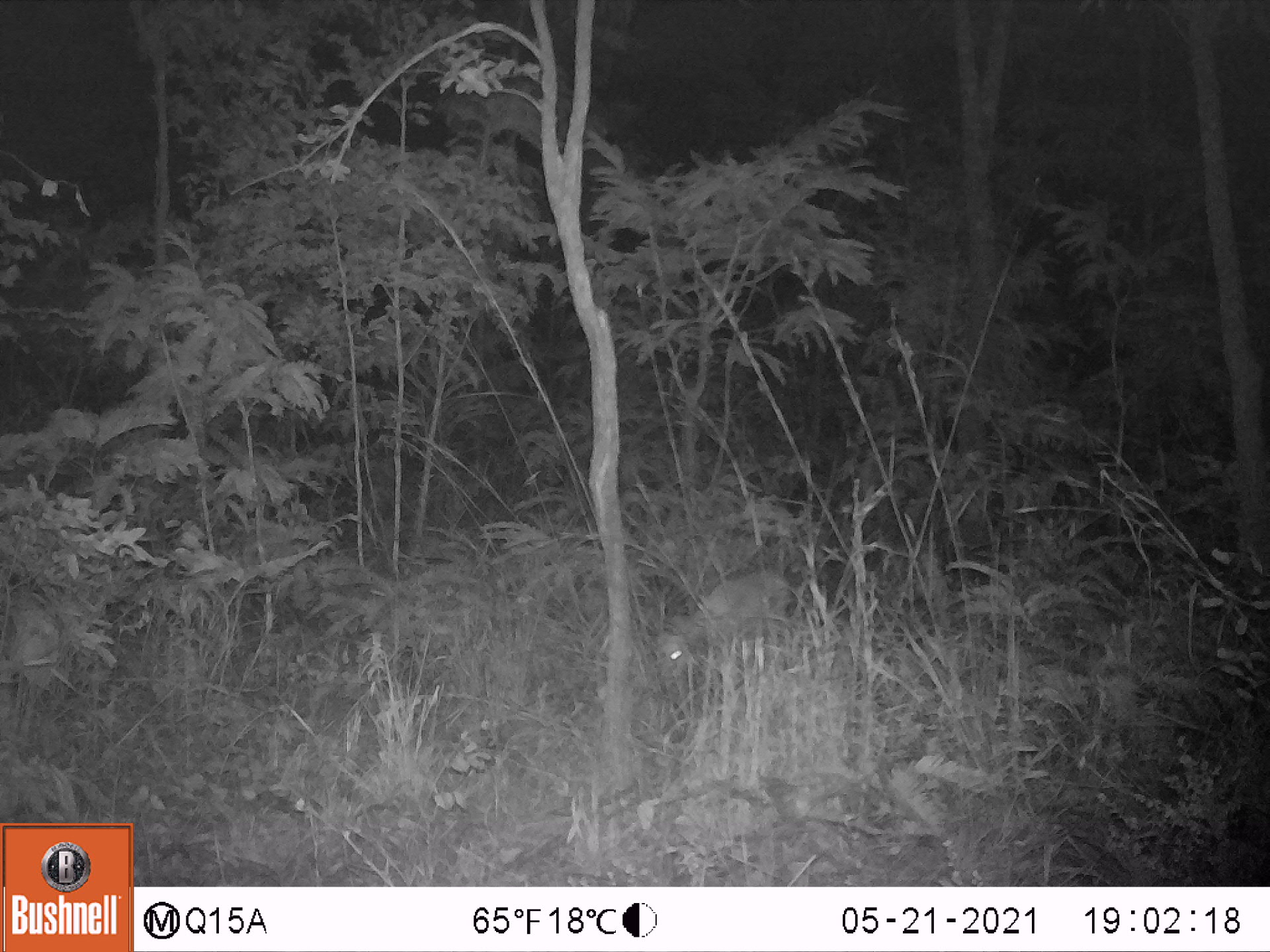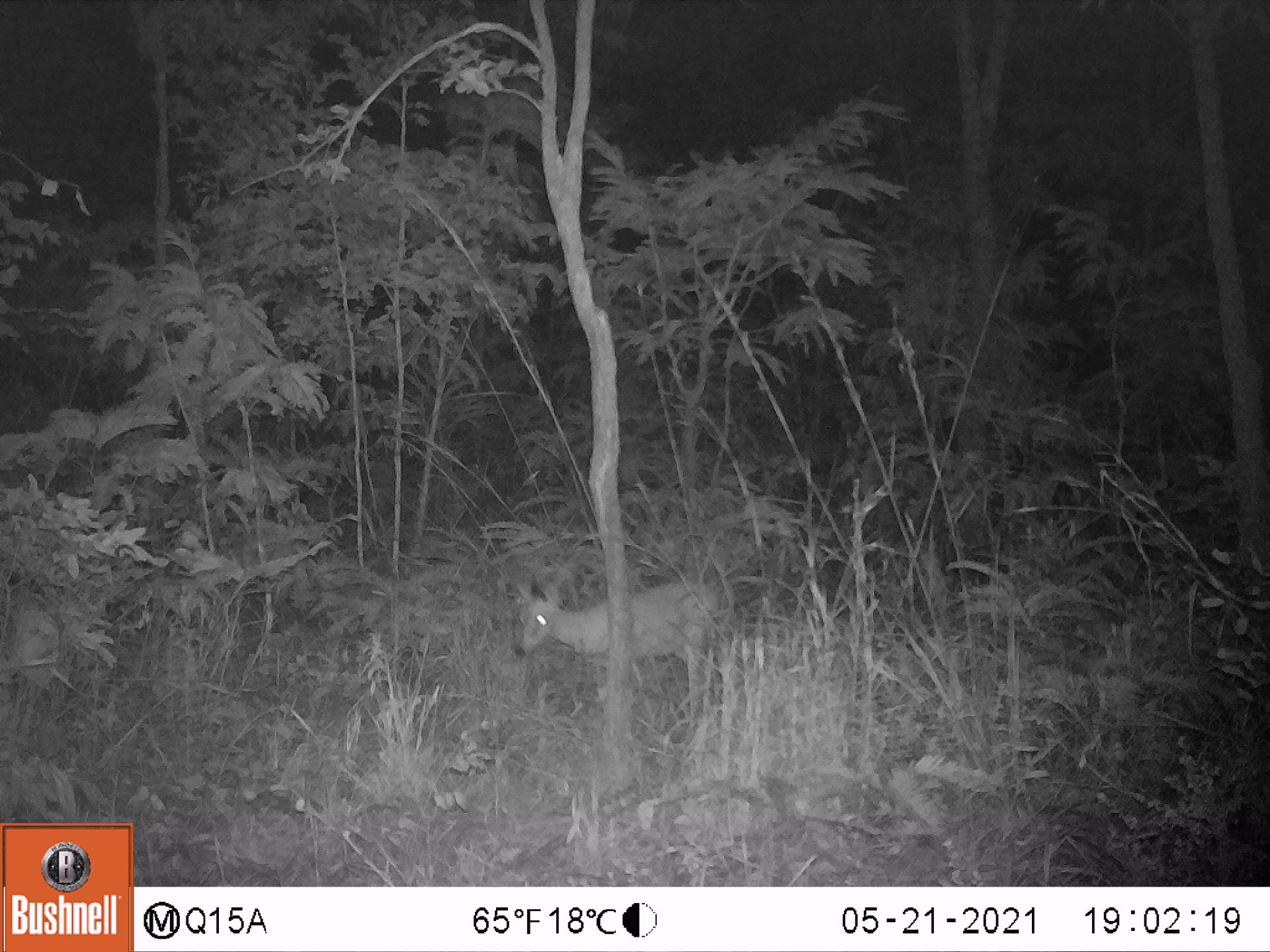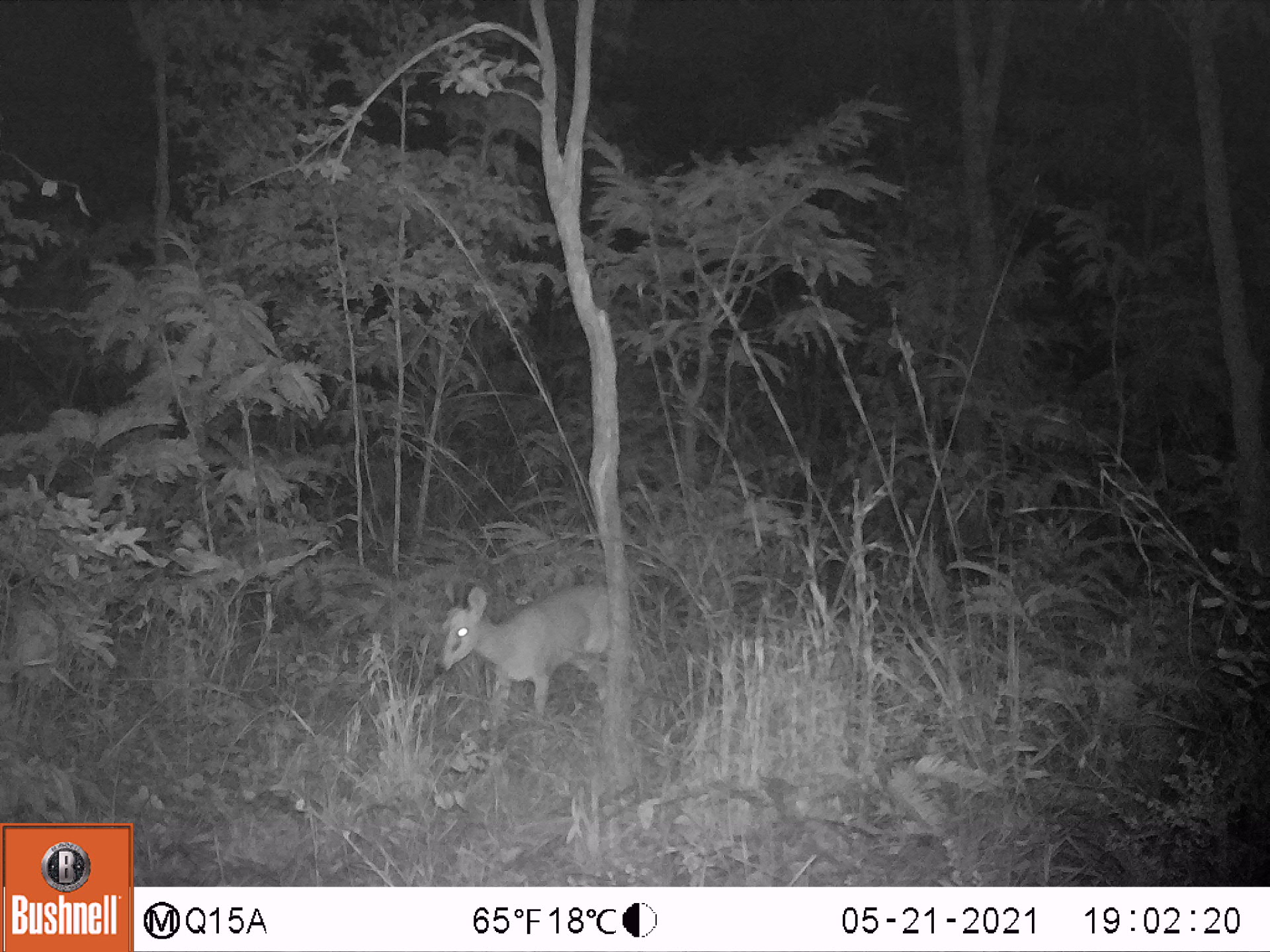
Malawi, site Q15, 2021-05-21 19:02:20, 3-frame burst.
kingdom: Animalia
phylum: Chordata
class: Mammalia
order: Artiodactyla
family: Bovidae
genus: Sylvicapra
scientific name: Sylvicapra grimmia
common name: common duiker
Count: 1.